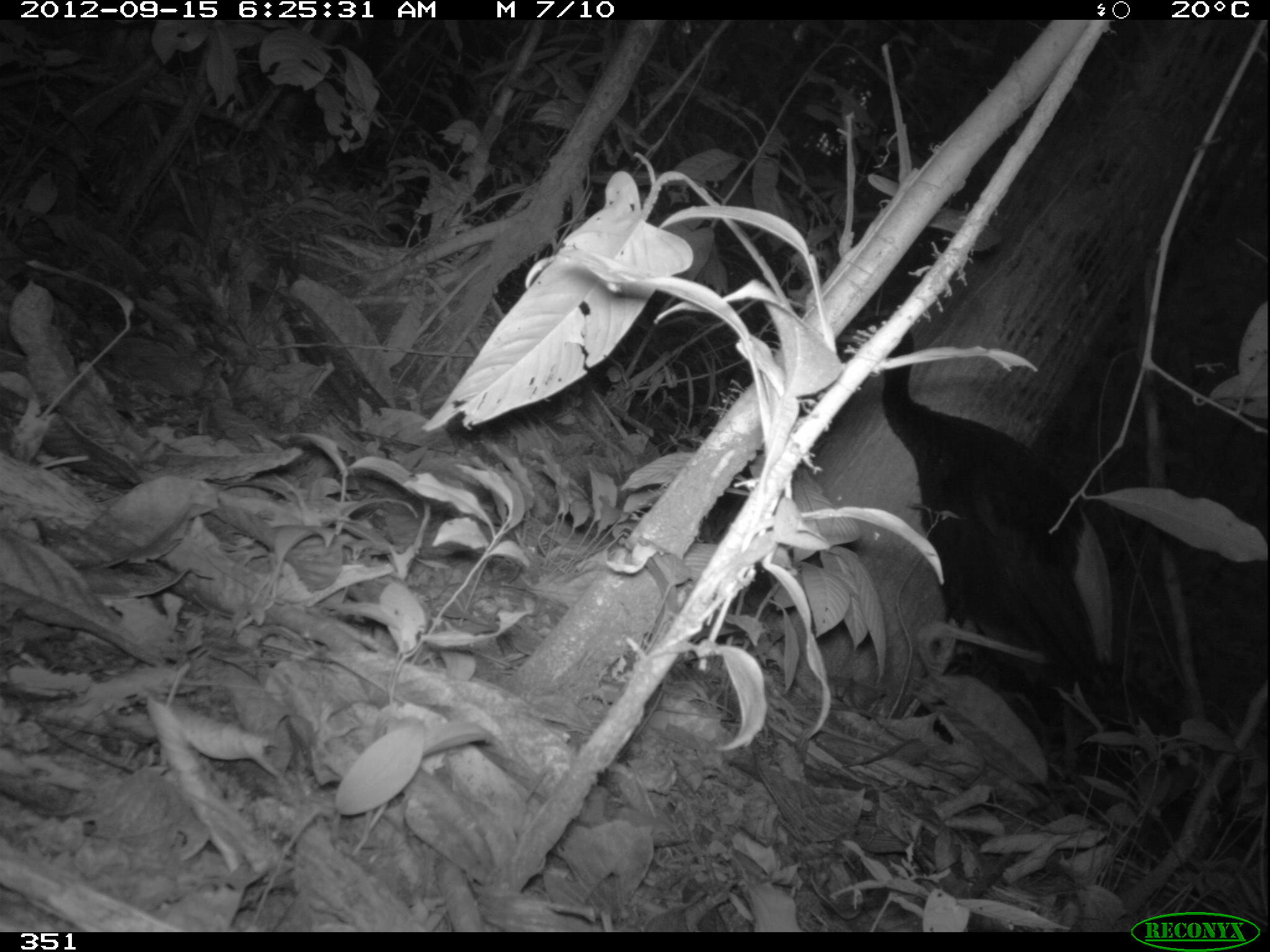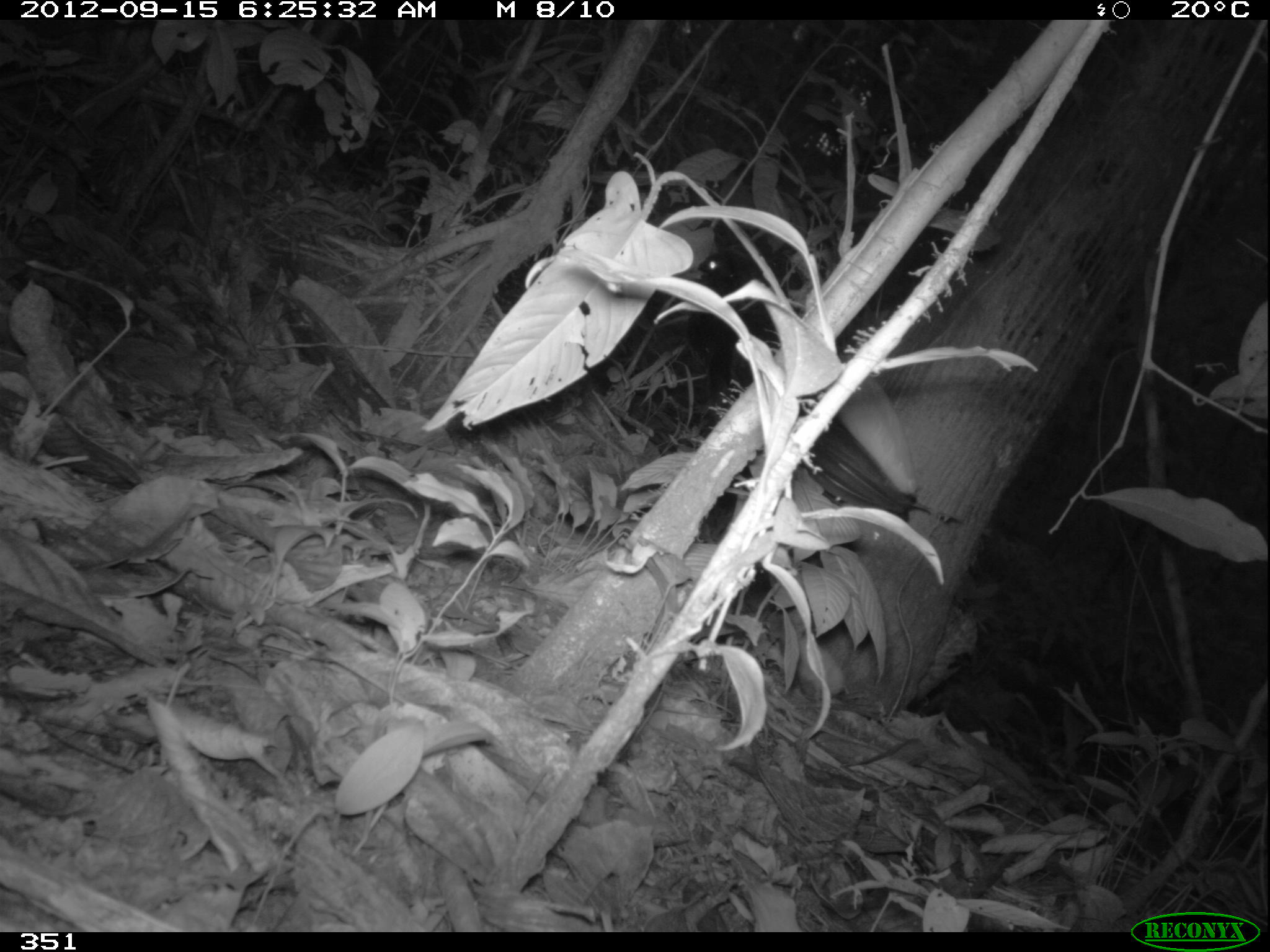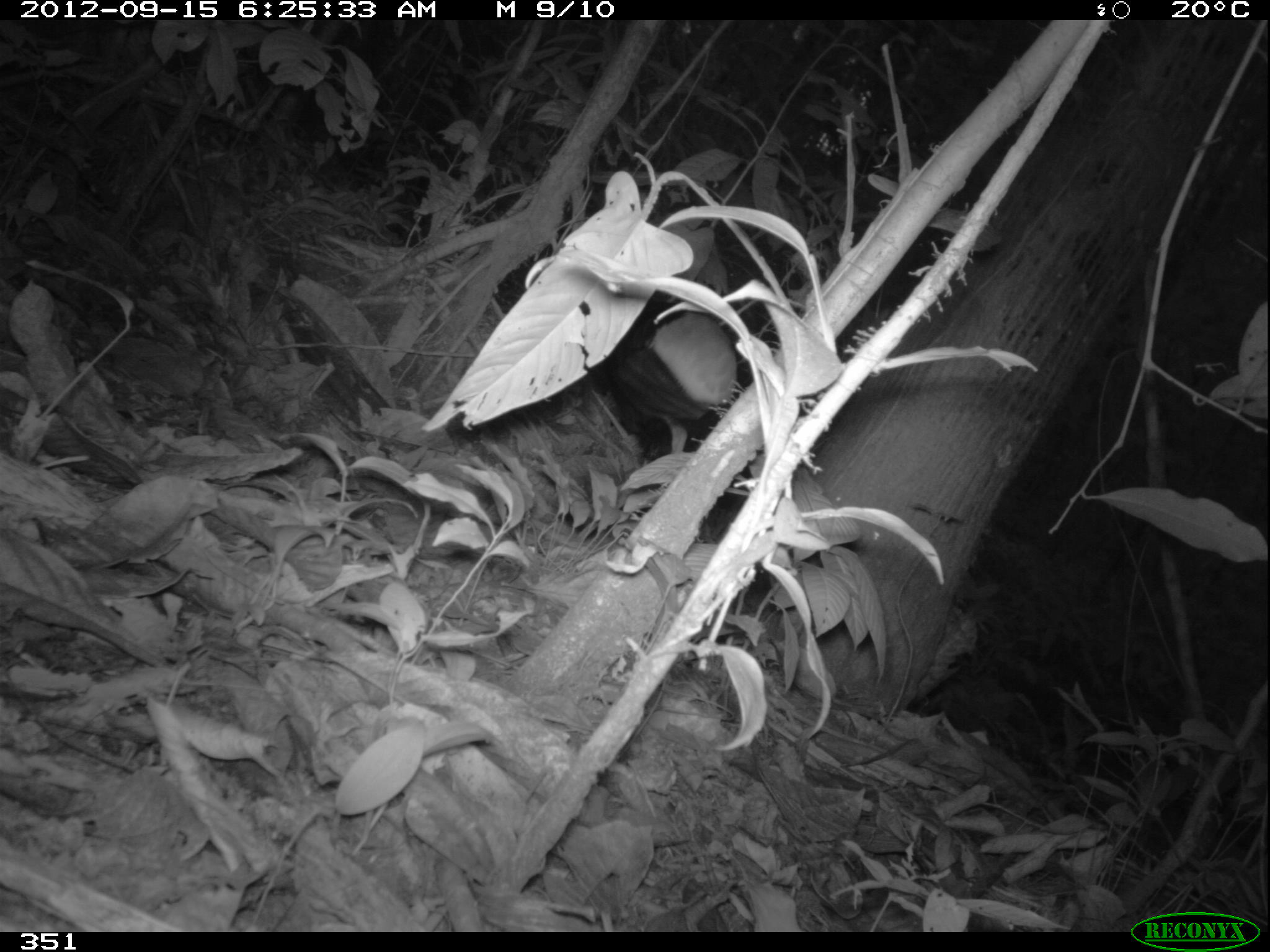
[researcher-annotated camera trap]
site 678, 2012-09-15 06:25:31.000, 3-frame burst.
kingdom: Animalia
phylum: Chordata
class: Aves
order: Gruiformes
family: Psophiidae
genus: Psophia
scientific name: Psophia leucoptera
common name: pale-winged trumpeter